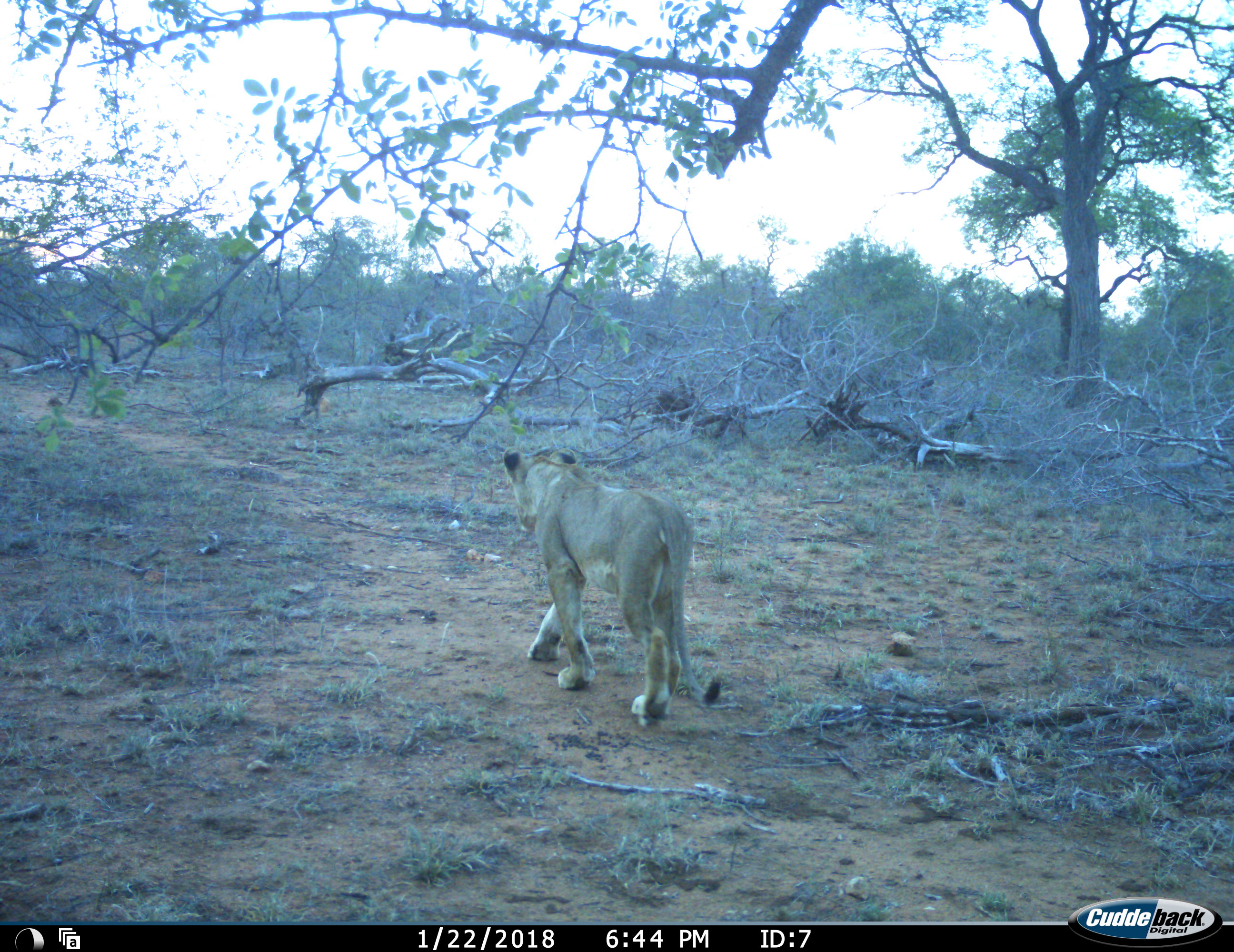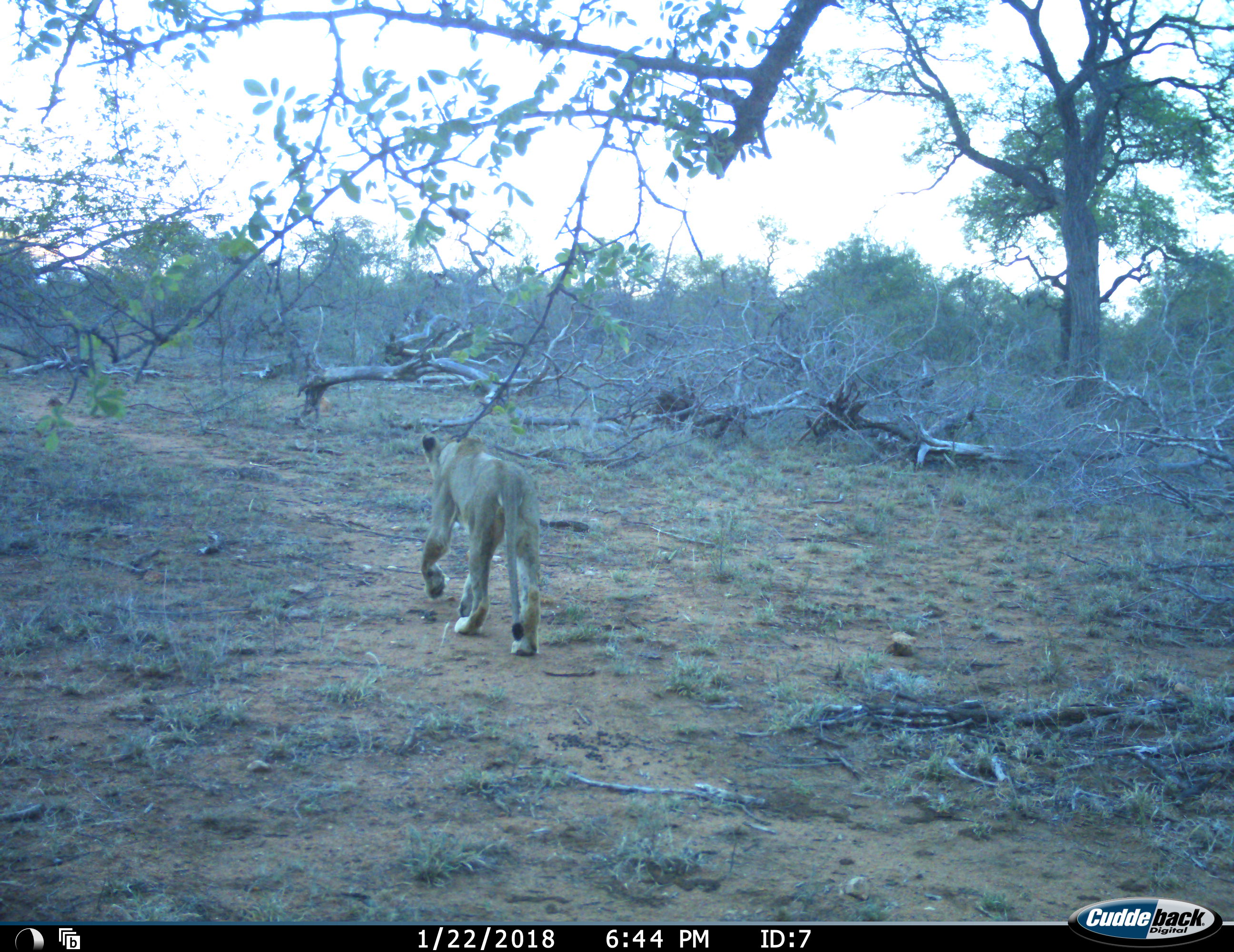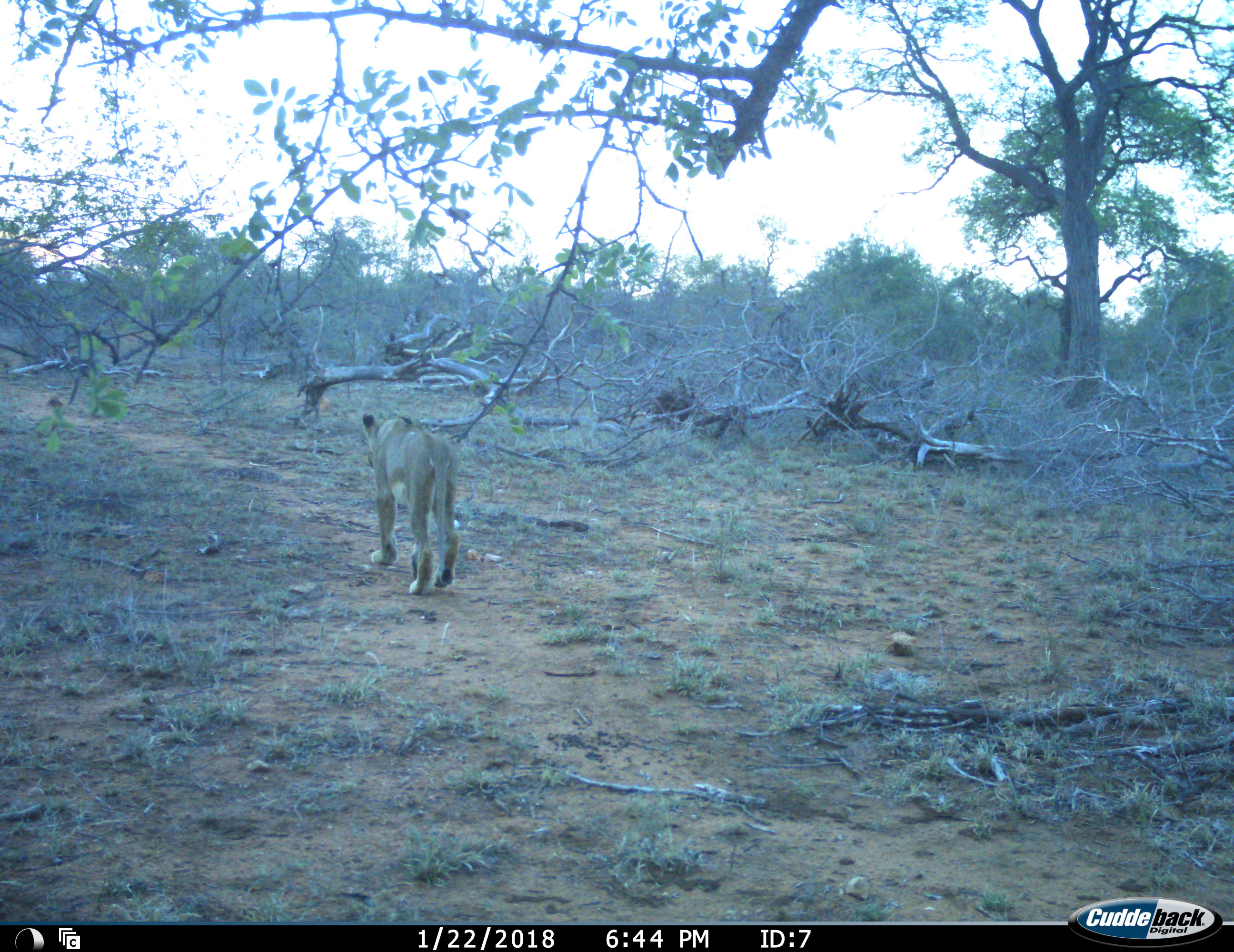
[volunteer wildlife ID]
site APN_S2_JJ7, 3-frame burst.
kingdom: Animalia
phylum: Chordata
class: Mammalia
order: Carnivora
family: Felidae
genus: Panthera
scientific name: Panthera leo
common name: lion female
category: lionfemale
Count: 1.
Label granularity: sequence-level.